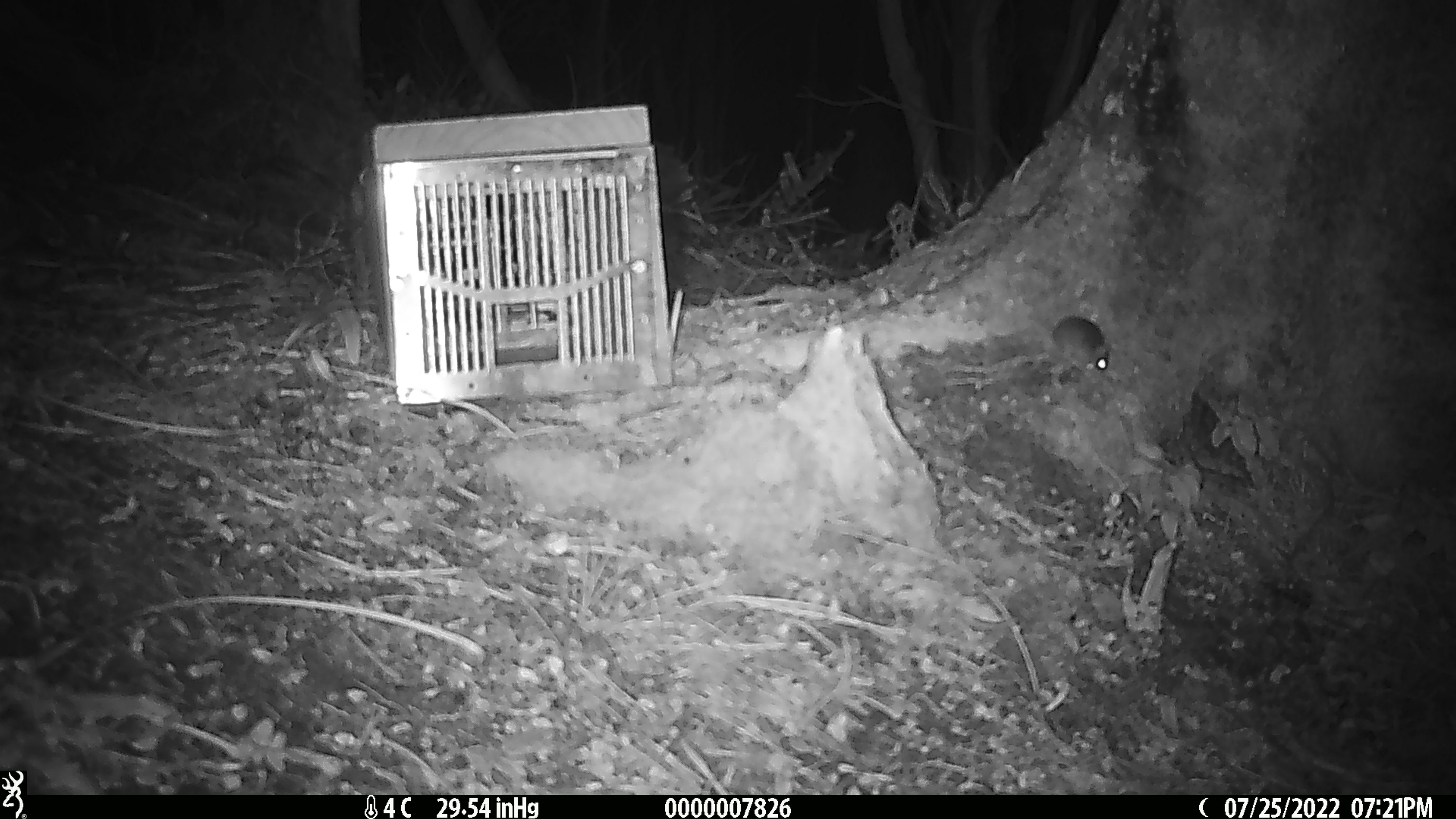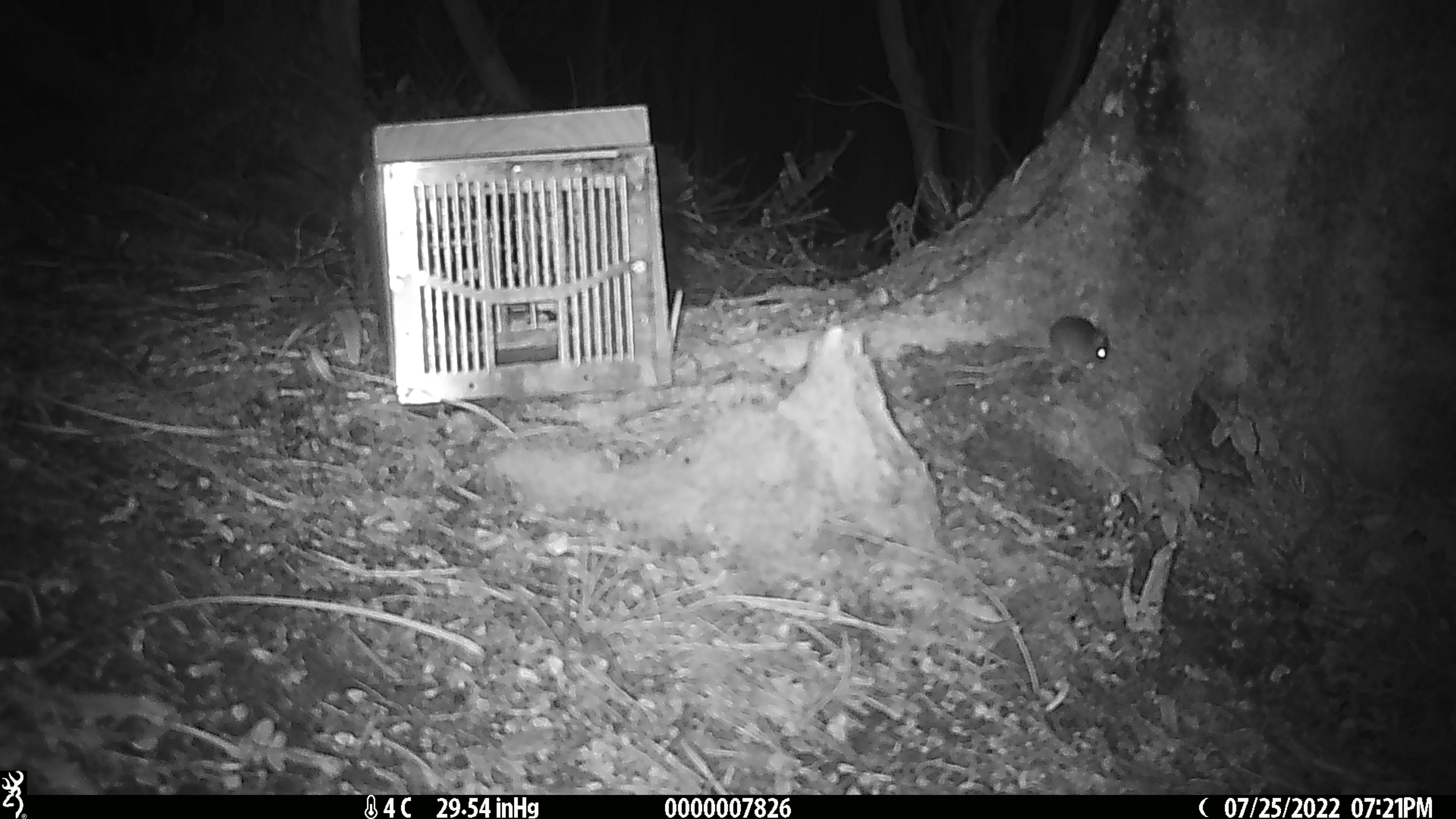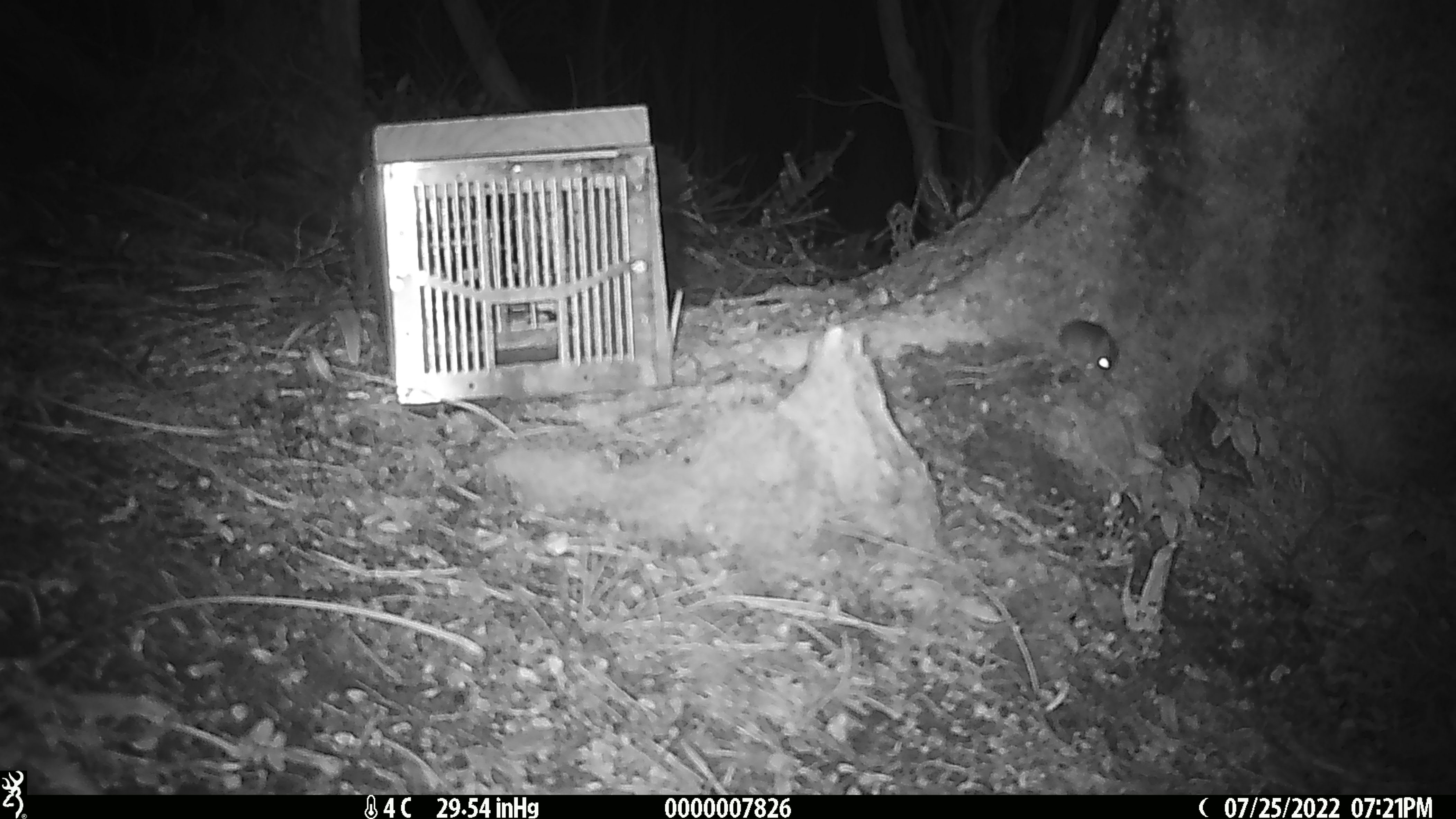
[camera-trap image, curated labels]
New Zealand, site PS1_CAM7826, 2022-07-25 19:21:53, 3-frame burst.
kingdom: Animalia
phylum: Chordata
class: Mammalia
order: Rodentia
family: Muridae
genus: Mus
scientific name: Mus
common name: mouse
Mouse (Mus).